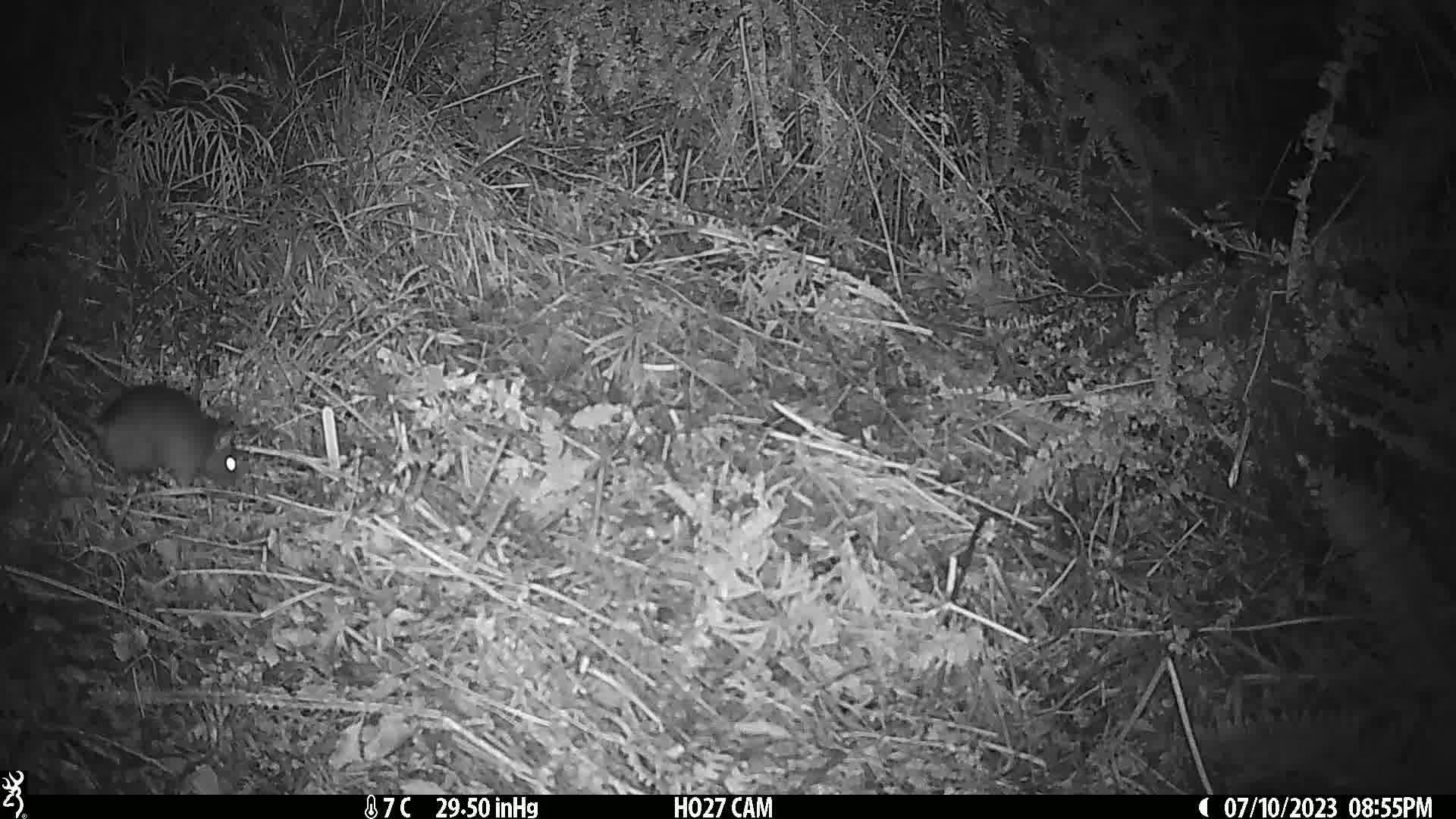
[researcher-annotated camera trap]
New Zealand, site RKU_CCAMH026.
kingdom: Animalia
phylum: Chordata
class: Mammalia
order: Rodentia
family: Muridae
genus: Rattus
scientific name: Rattus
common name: rat